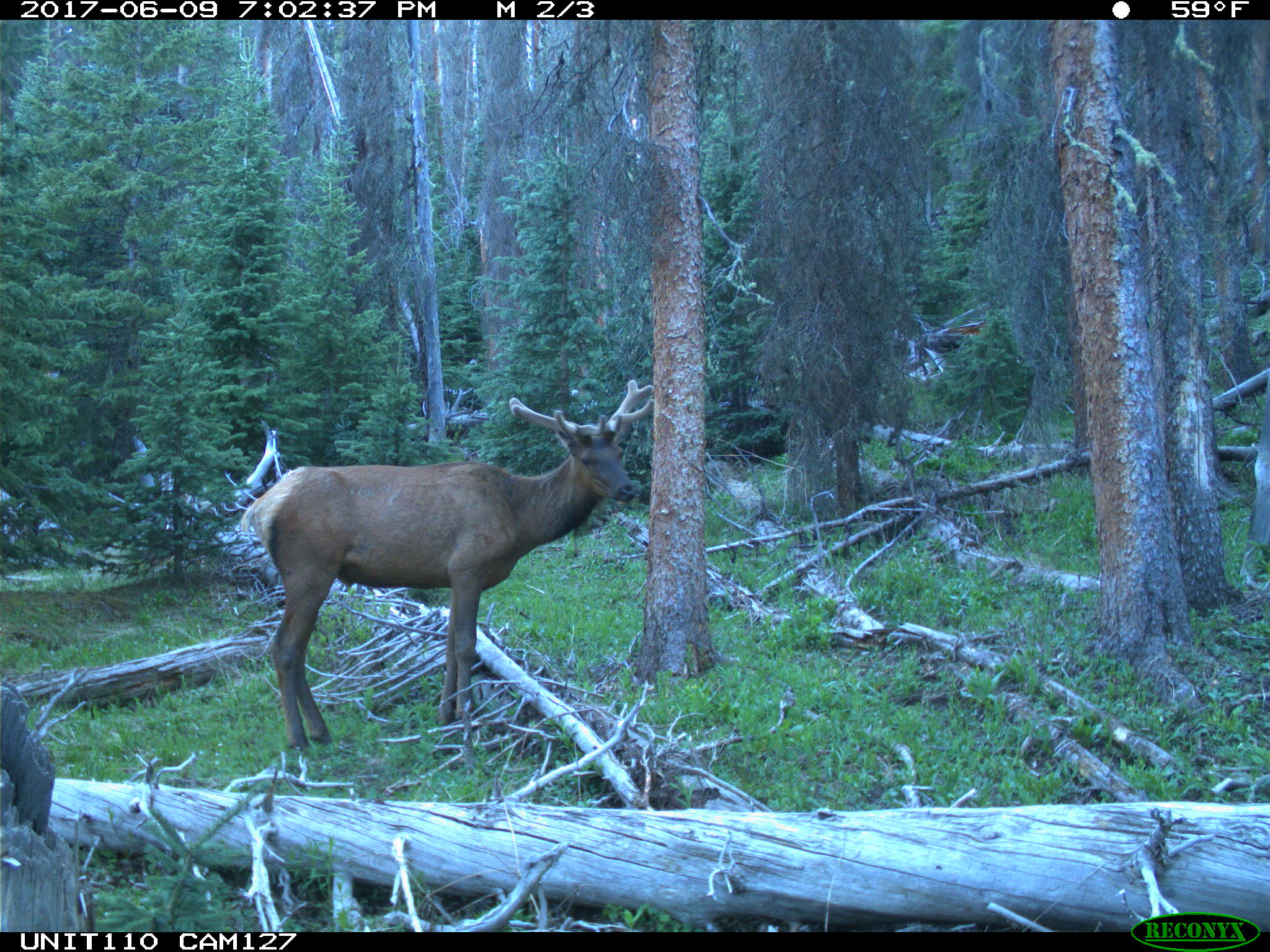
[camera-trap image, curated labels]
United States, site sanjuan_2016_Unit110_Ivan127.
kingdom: Animalia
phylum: Chordata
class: Mammalia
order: Artiodactyla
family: Cervidae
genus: Cervus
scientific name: Cervus elaphus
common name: red deer